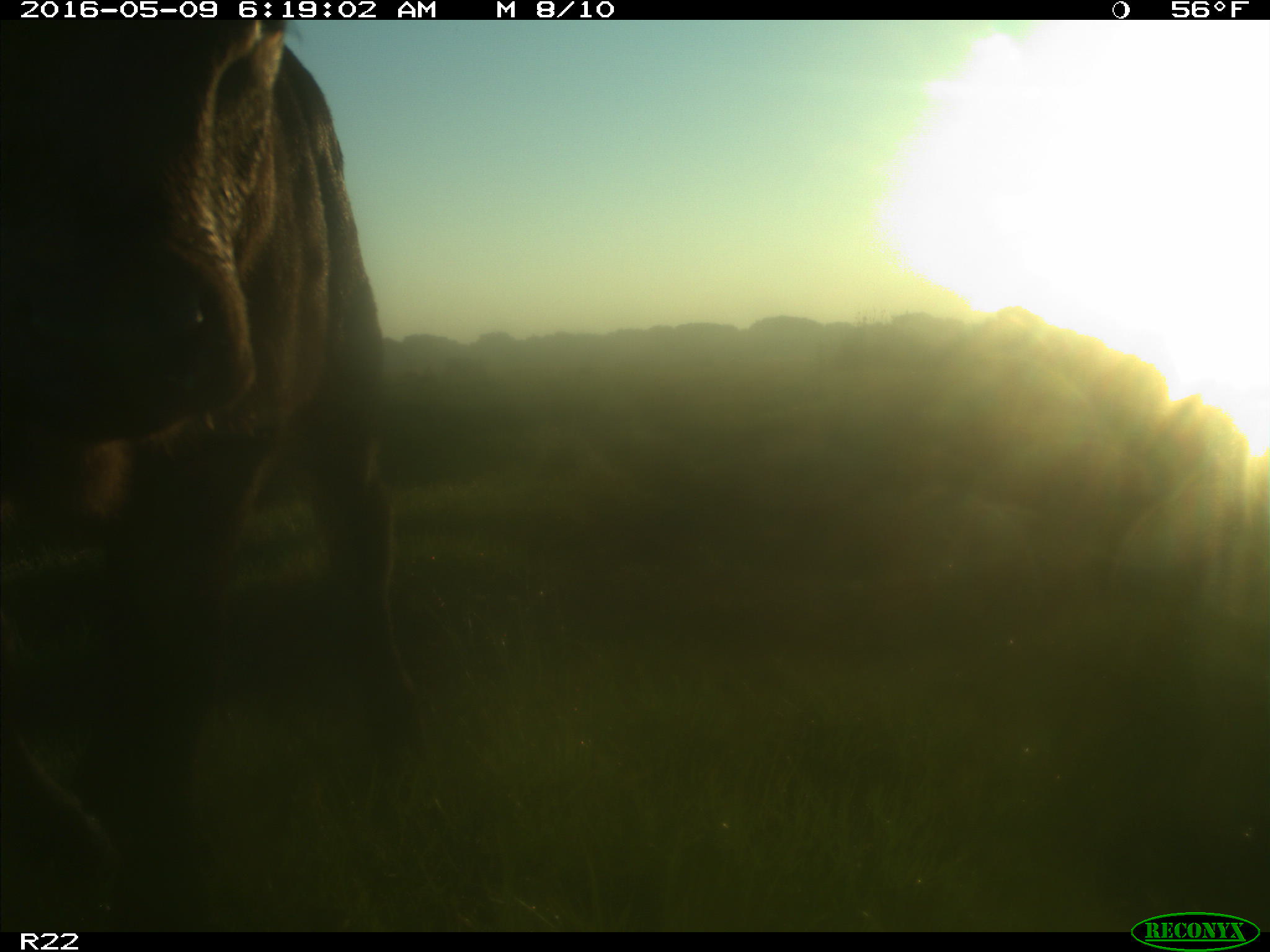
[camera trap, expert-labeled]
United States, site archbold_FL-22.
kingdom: Animalia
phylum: Chordata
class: Mammalia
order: Artiodactyla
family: Bovidae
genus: Bos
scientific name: Bos taurus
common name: domestic cow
Bos taurus (domestic cow).